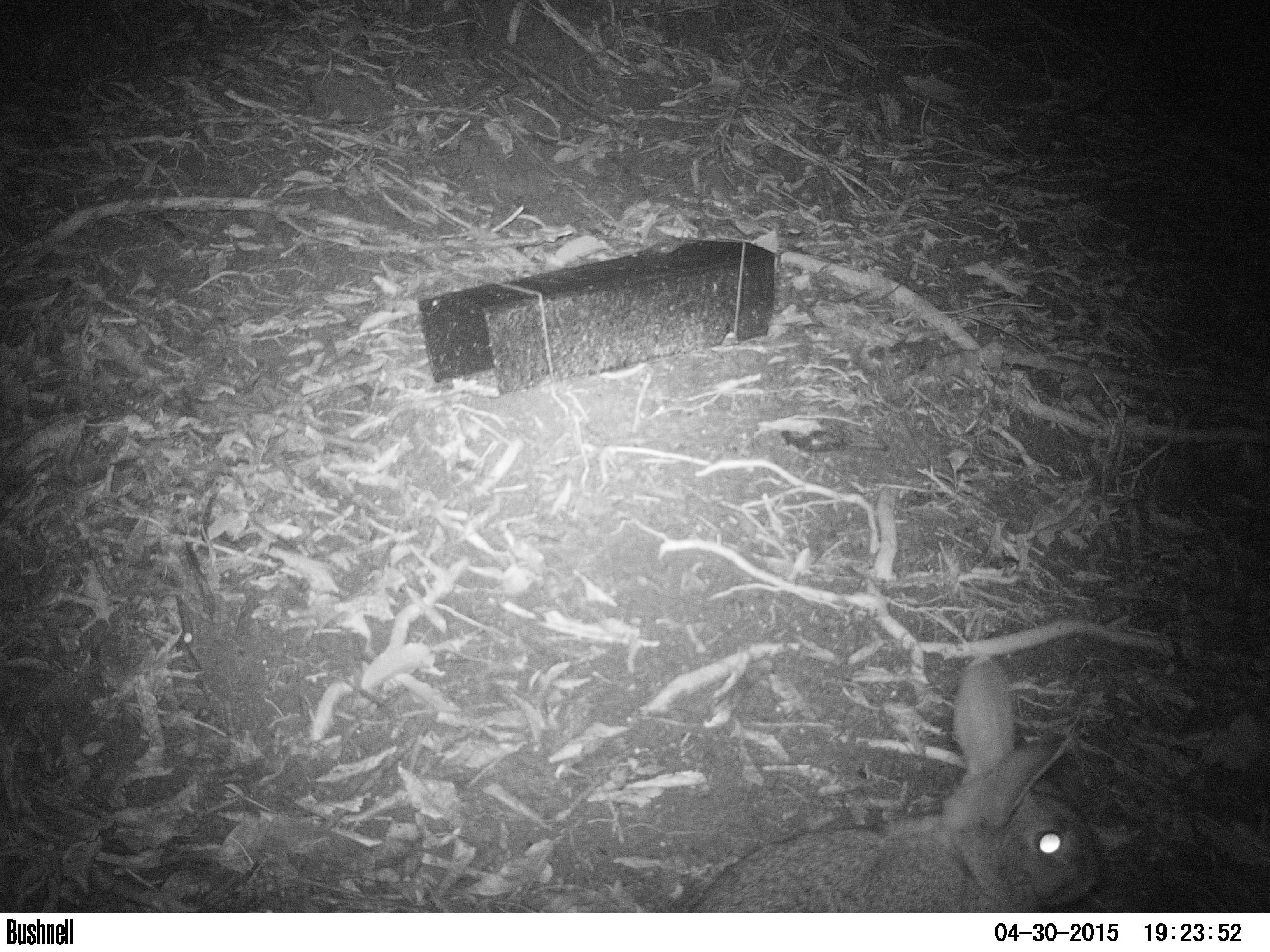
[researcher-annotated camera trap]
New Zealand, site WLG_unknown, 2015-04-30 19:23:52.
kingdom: Animalia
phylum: Chordata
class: Mammalia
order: Lagomorpha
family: Leporidae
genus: Oryctolagus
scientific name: Oryctolagus cuniculus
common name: european rabbit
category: rabbit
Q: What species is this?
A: Rabbit (european rabbit) (Oryctolagus cuniculus).